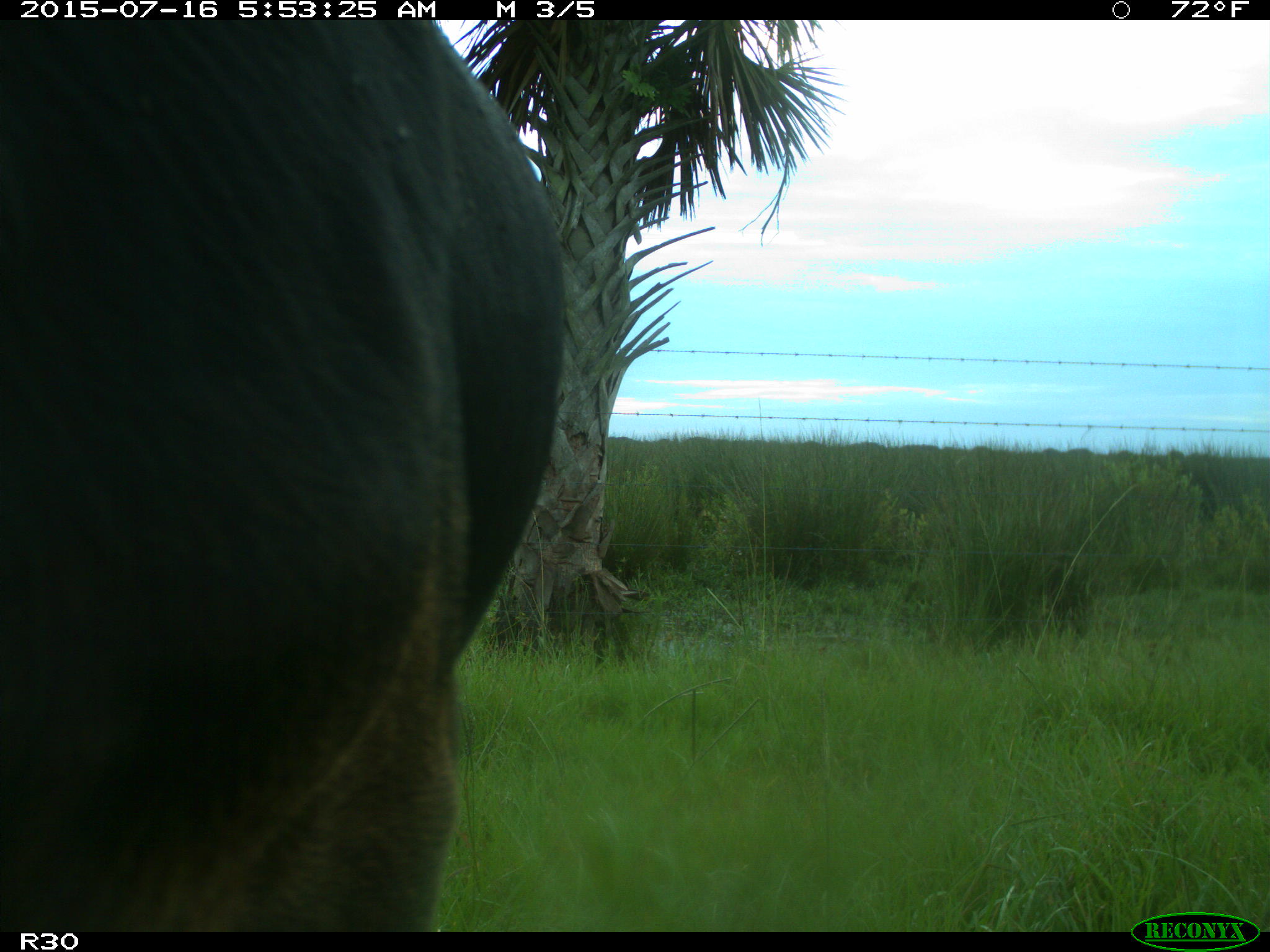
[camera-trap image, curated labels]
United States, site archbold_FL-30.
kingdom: Animalia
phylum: Chordata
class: Mammalia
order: Artiodactyla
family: Bovidae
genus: Bos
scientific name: Bos taurus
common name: domestic cow